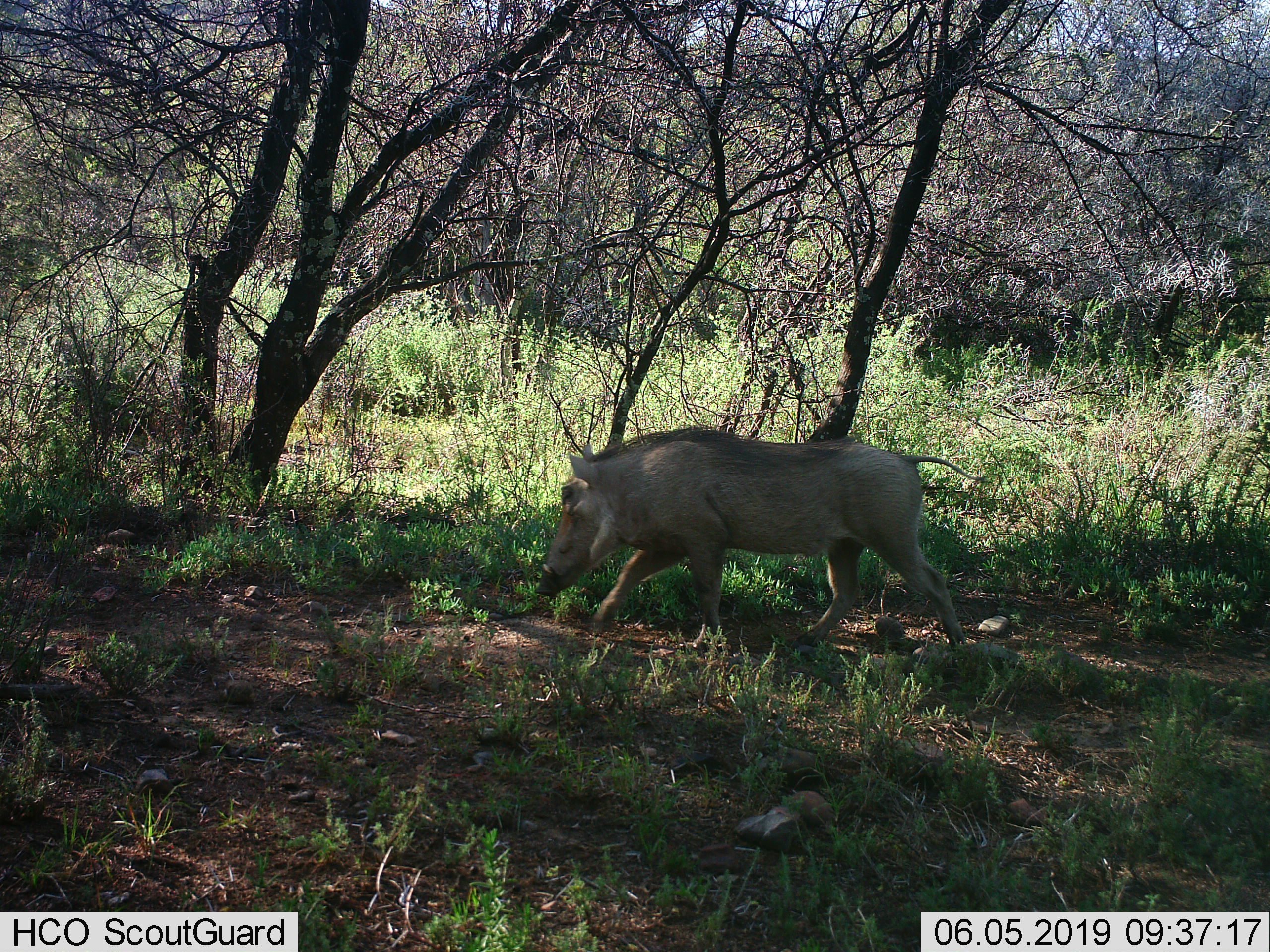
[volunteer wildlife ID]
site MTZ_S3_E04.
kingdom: Animalia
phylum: Chordata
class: Mammalia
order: Artiodactyla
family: Suidae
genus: Phacochoerus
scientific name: Phacochoerus africanus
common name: warthog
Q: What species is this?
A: Warthog (Phacochoerus africanus).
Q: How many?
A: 1.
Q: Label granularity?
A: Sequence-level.